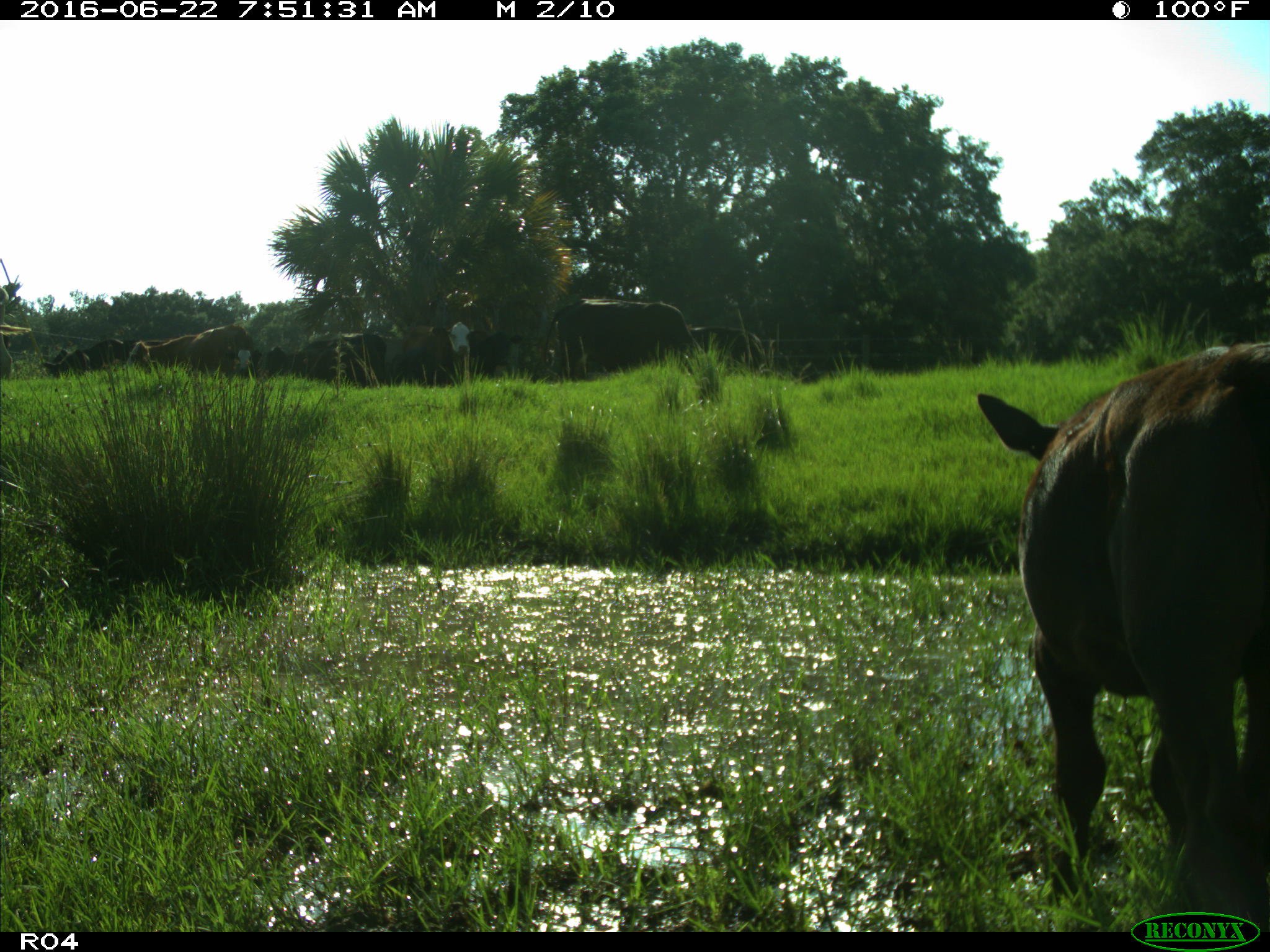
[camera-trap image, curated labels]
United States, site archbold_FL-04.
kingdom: Animalia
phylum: Chordata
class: Mammalia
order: Artiodactyla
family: Bovidae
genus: Bos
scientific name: Bos taurus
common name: domestic cow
Bos taurus (domestic cow).